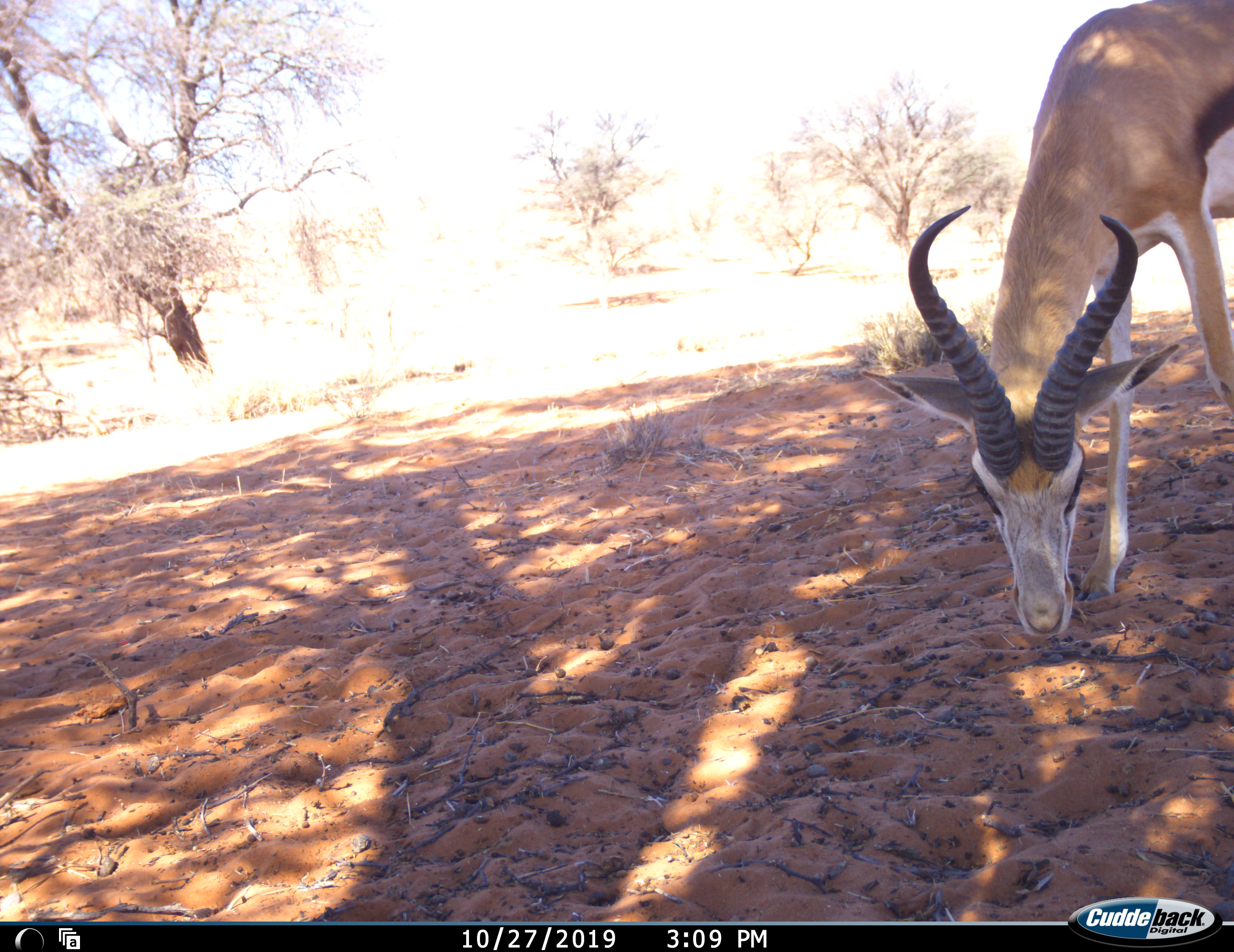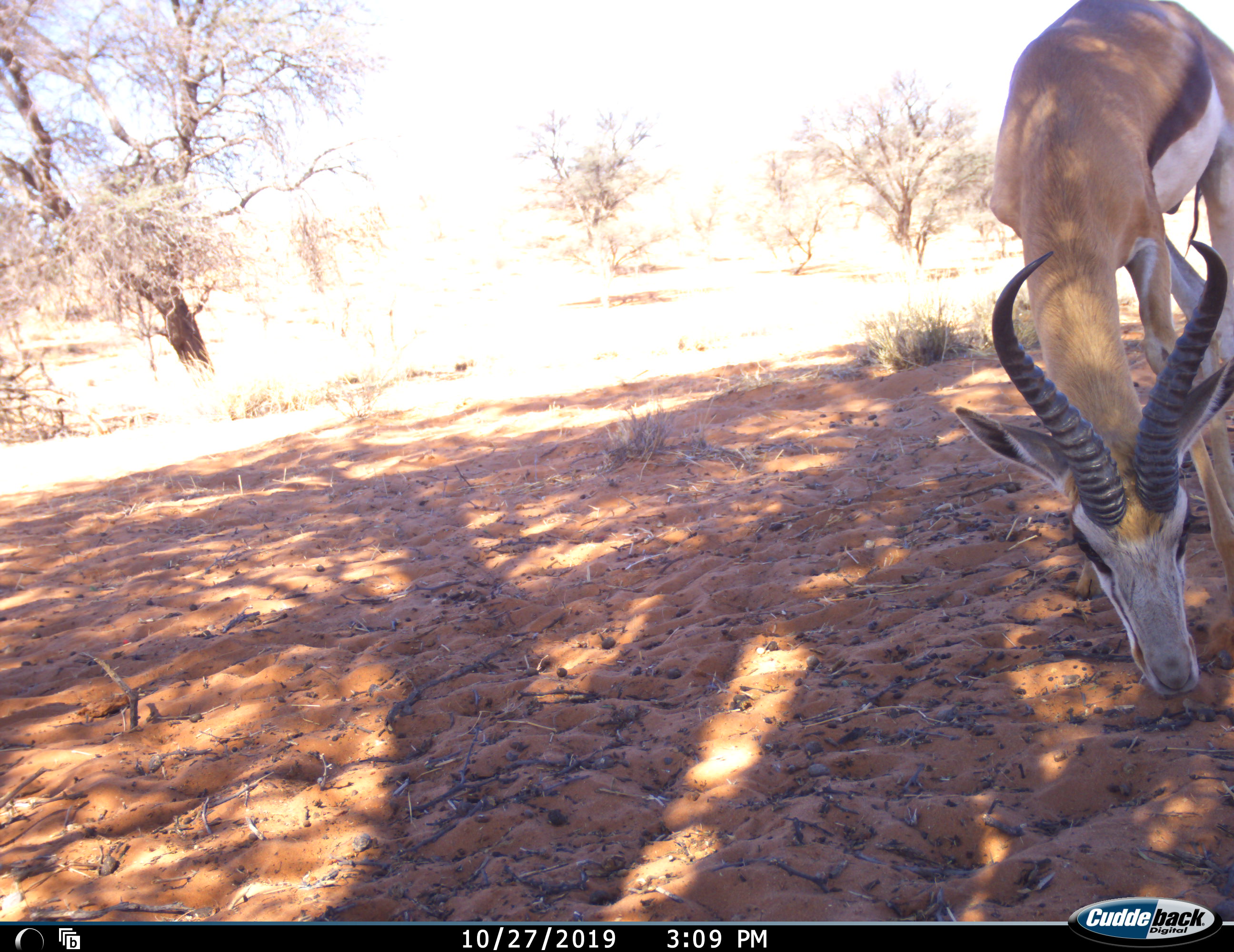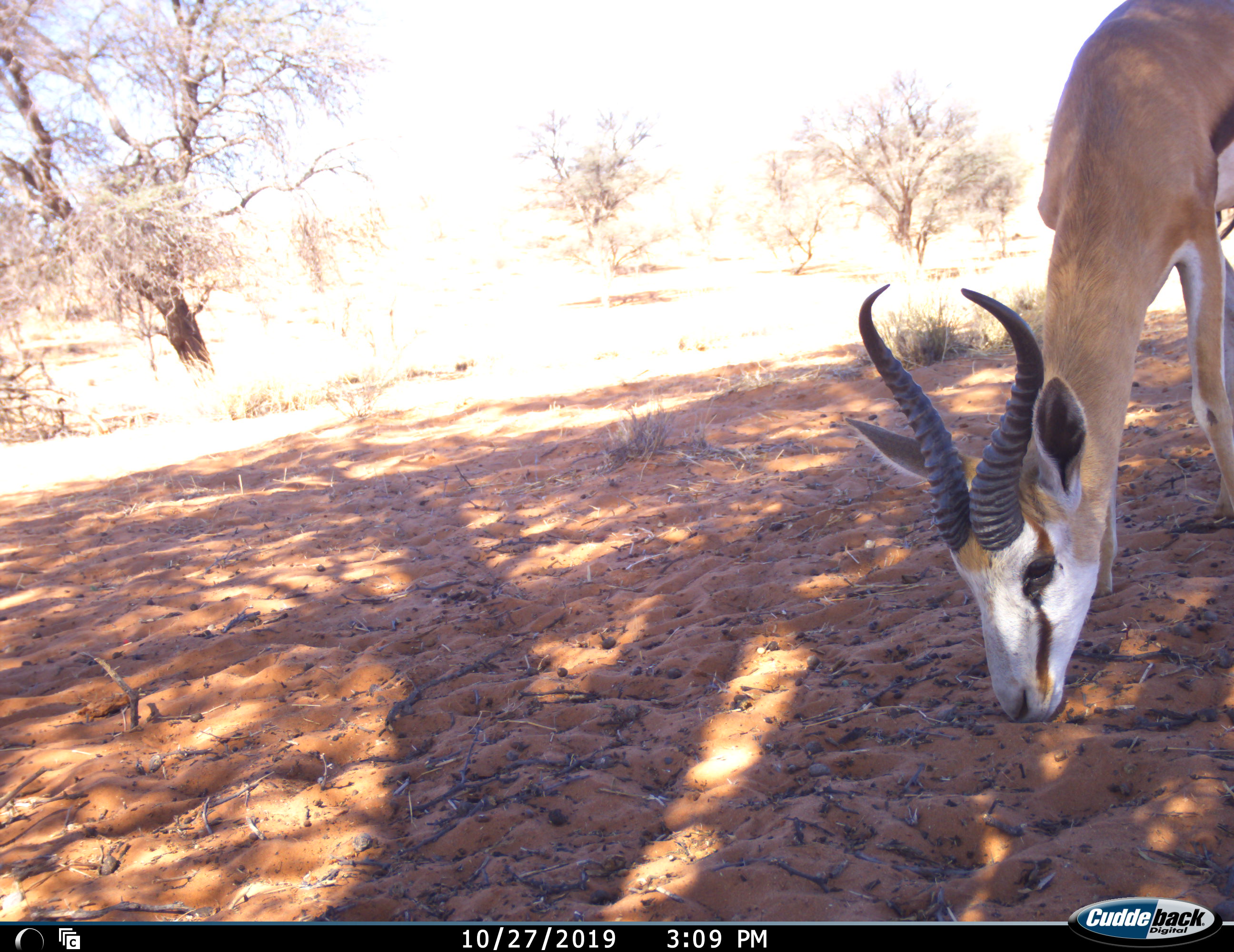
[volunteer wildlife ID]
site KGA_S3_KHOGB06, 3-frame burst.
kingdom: Animalia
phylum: Chordata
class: Mammalia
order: Artiodactyla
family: Bovidae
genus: Antidorcas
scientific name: Antidorcas marsupialis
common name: springbok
Springbok (Antidorcas marsupialis), count 1. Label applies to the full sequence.